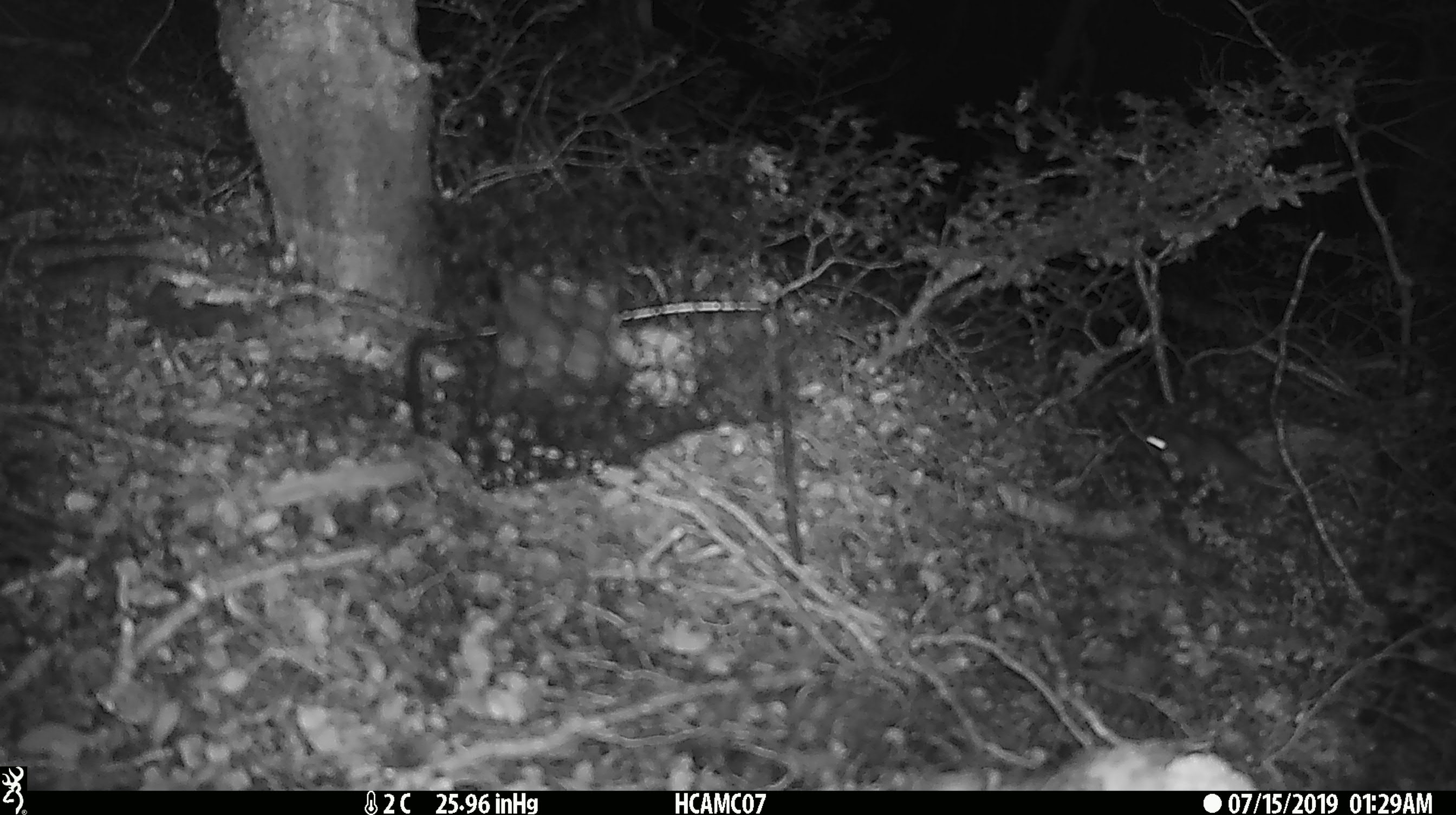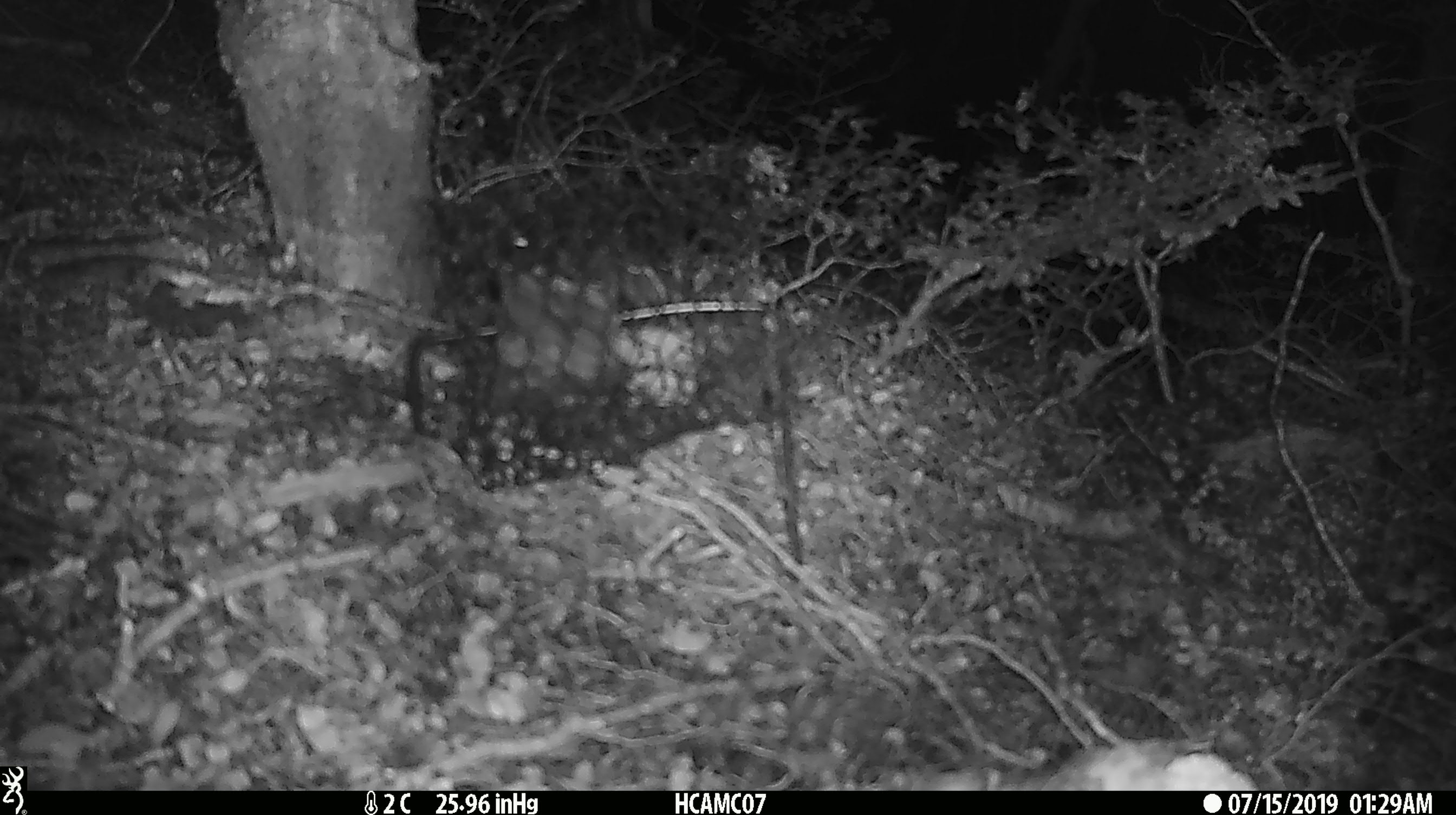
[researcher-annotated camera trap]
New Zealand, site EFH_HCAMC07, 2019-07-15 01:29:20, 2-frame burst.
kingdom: Animalia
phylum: Chordata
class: Mammalia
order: Rodentia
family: Muridae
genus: Mus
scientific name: Mus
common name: mouse